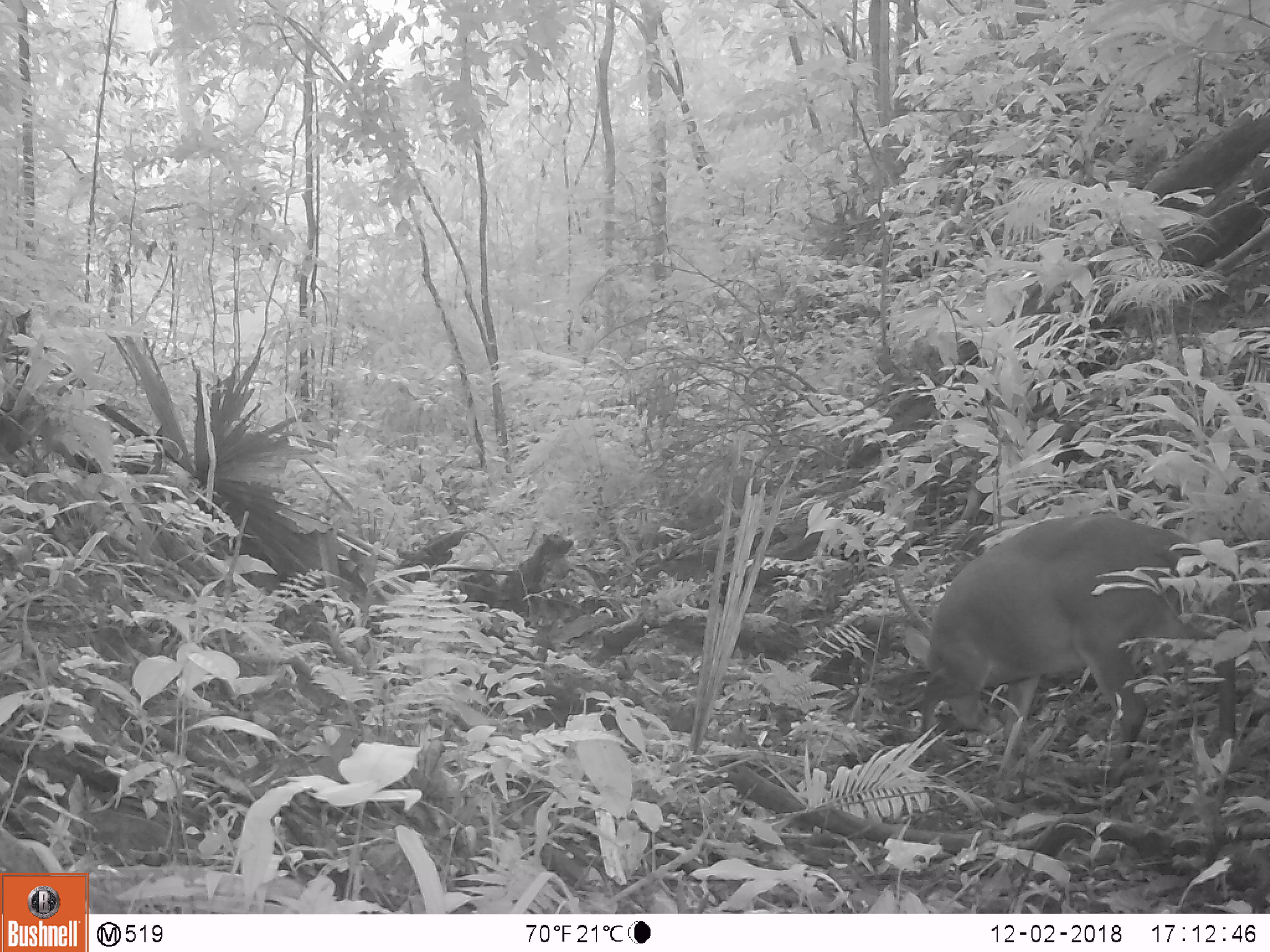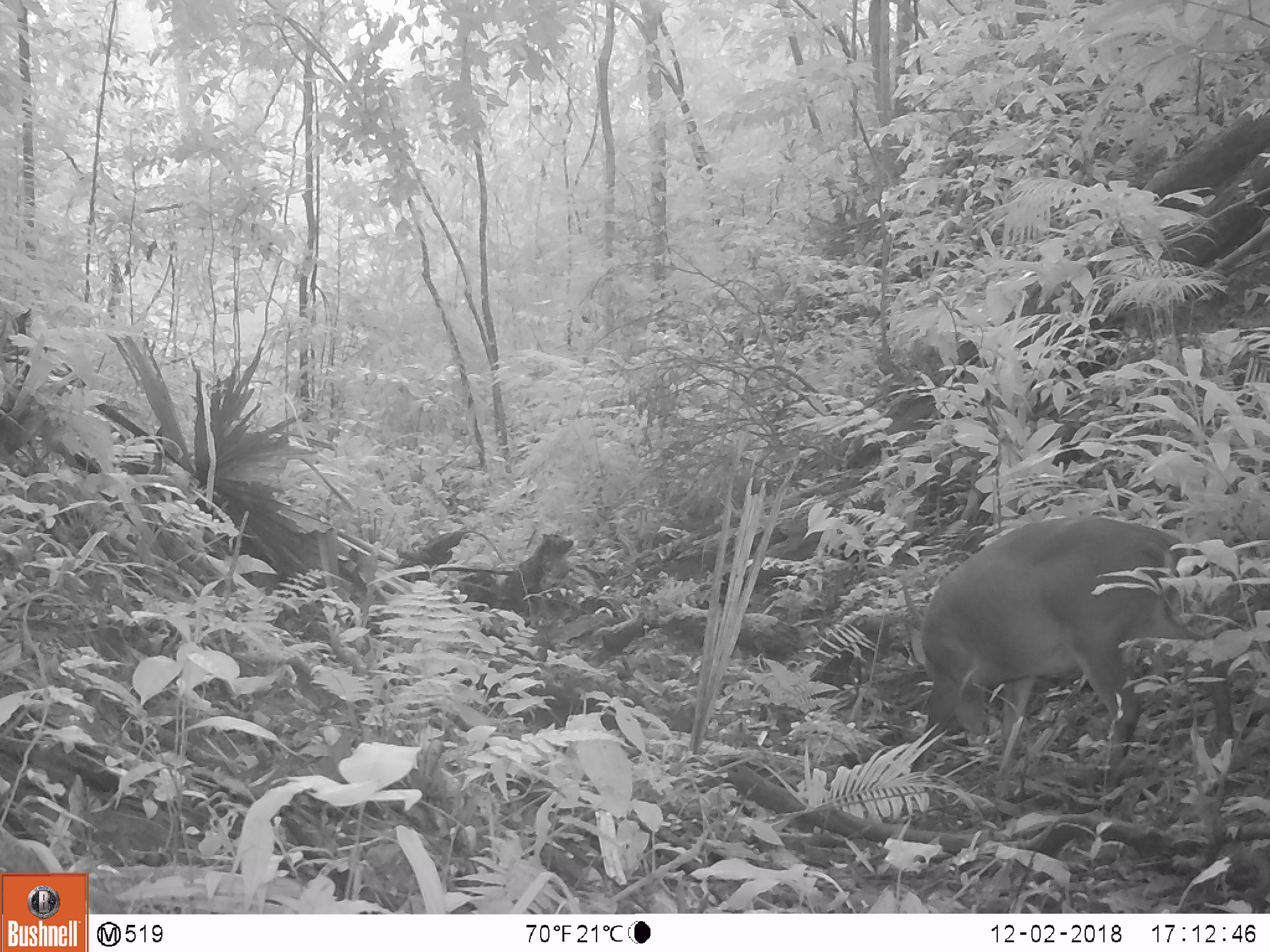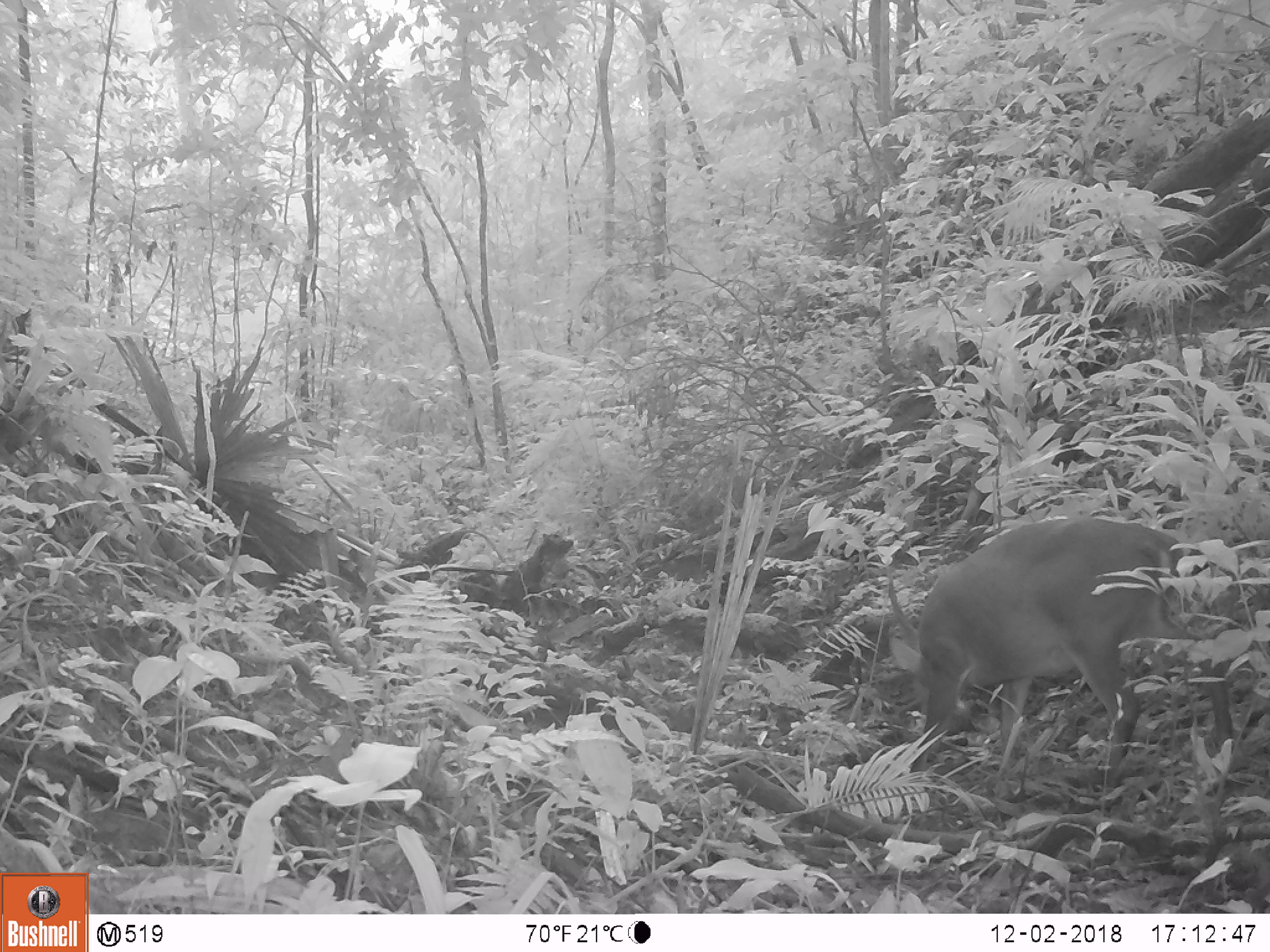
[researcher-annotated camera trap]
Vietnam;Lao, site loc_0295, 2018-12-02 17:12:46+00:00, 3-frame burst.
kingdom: Animalia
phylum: Chordata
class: Mammalia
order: Artiodactyla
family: Cervidae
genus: Muntiacus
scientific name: Muntiacus vuquangensis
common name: large-antlered muntjac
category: large antlered muntjac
Large antlered muntjac (large-antlered muntjac) (Muntiacus vuquangensis). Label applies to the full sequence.